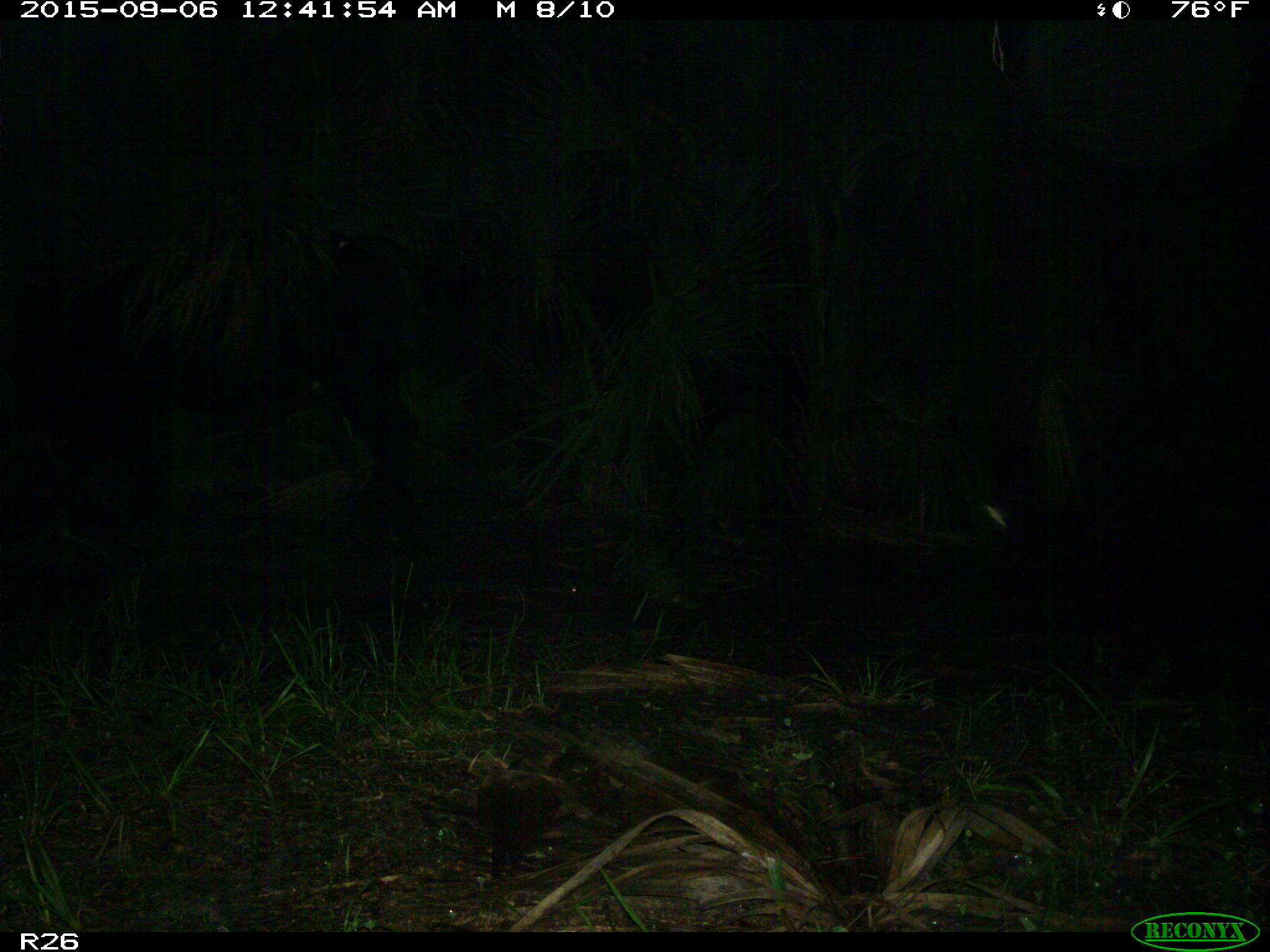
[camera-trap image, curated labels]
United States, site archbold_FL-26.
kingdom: Animalia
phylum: Chordata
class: Mammalia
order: Artiodactyla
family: Bovidae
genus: Bos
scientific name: Bos taurus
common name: domestic cow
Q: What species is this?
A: Bos taurus (domestic cow).